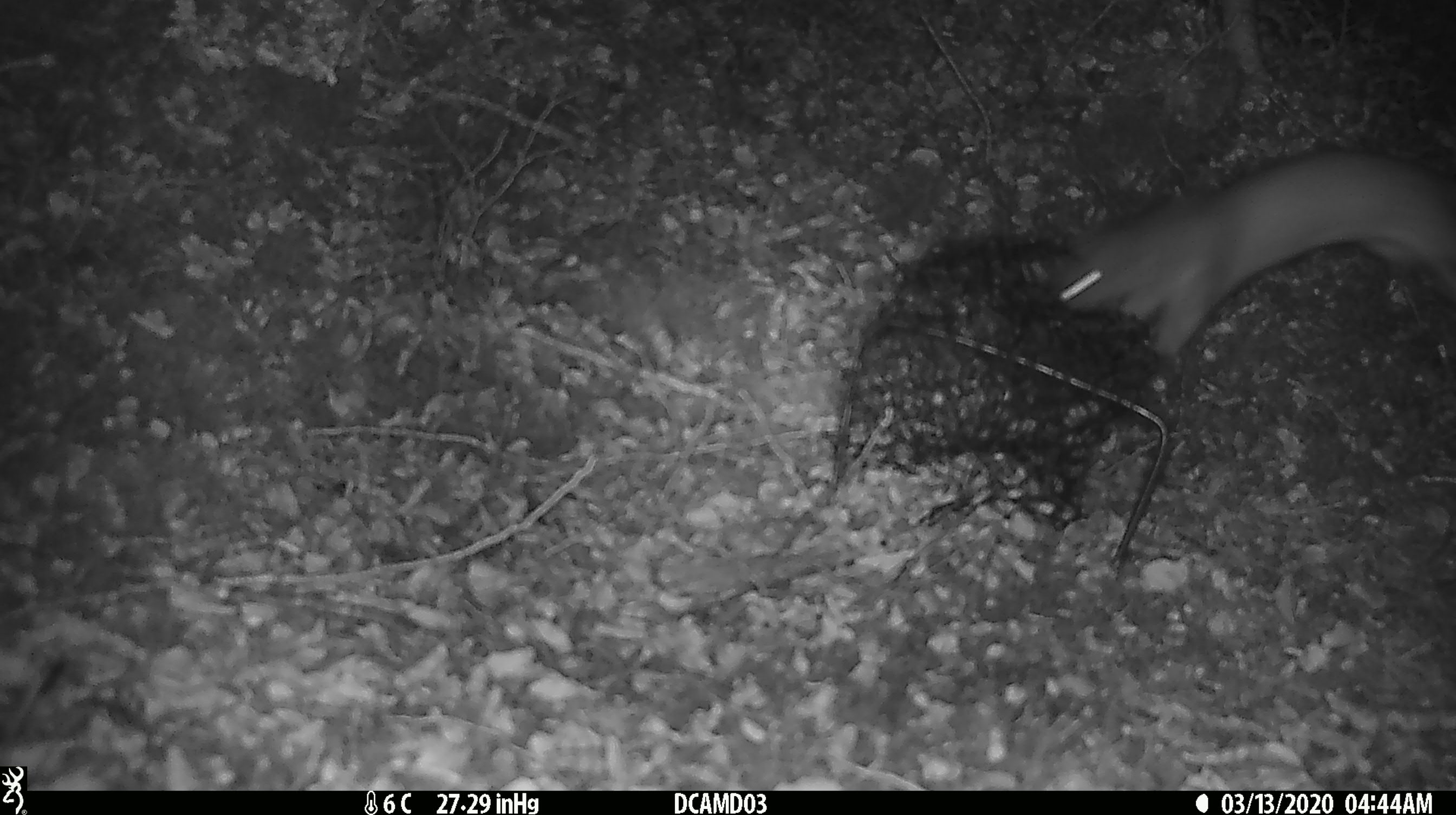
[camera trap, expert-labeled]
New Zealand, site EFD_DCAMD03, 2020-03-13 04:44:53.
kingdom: Animalia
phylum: Chordata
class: Mammalia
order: Carnivora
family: Mustelidae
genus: Mustela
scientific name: Mustela erminea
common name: stoat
Stoat (Mustela erminea).